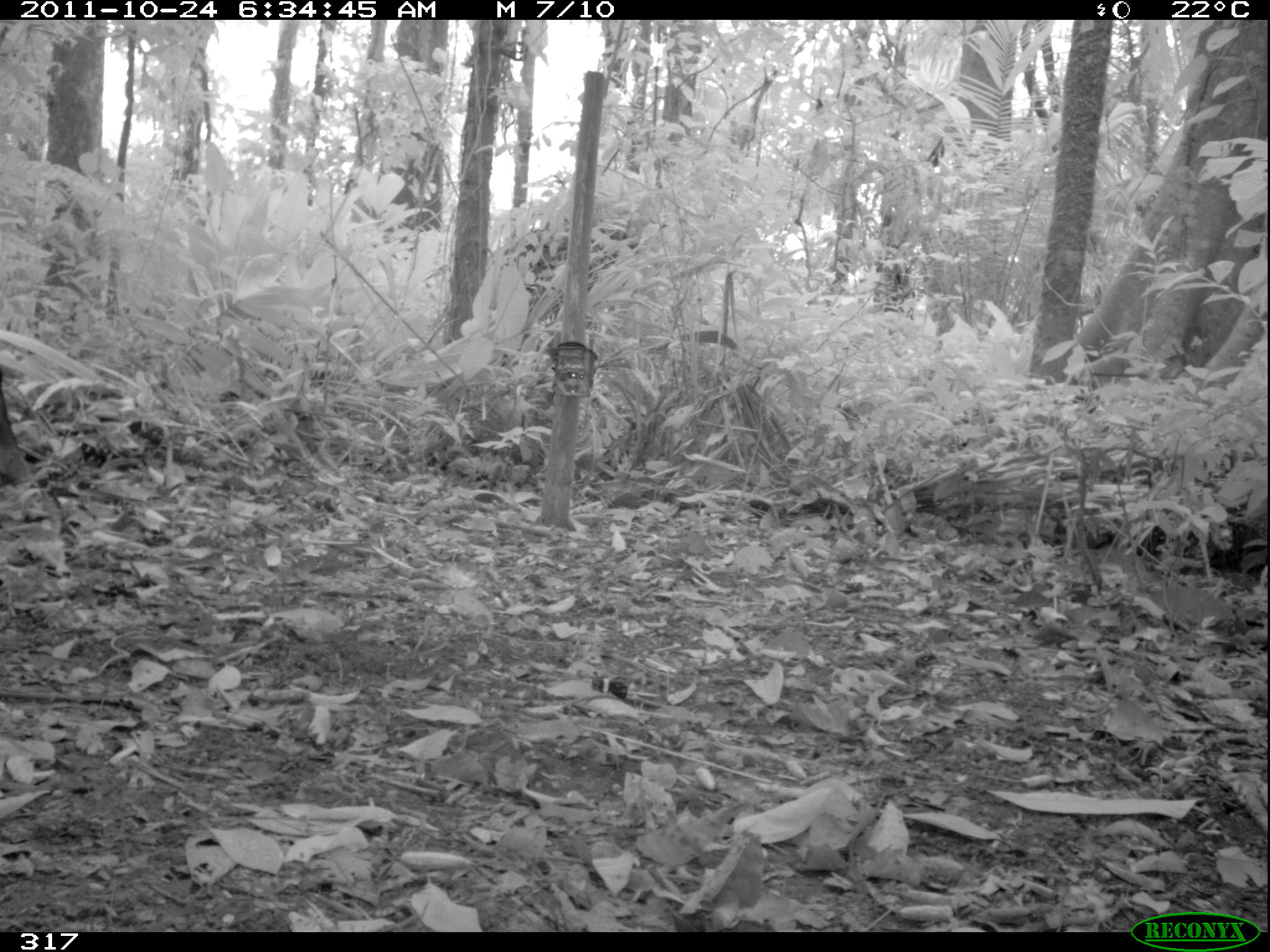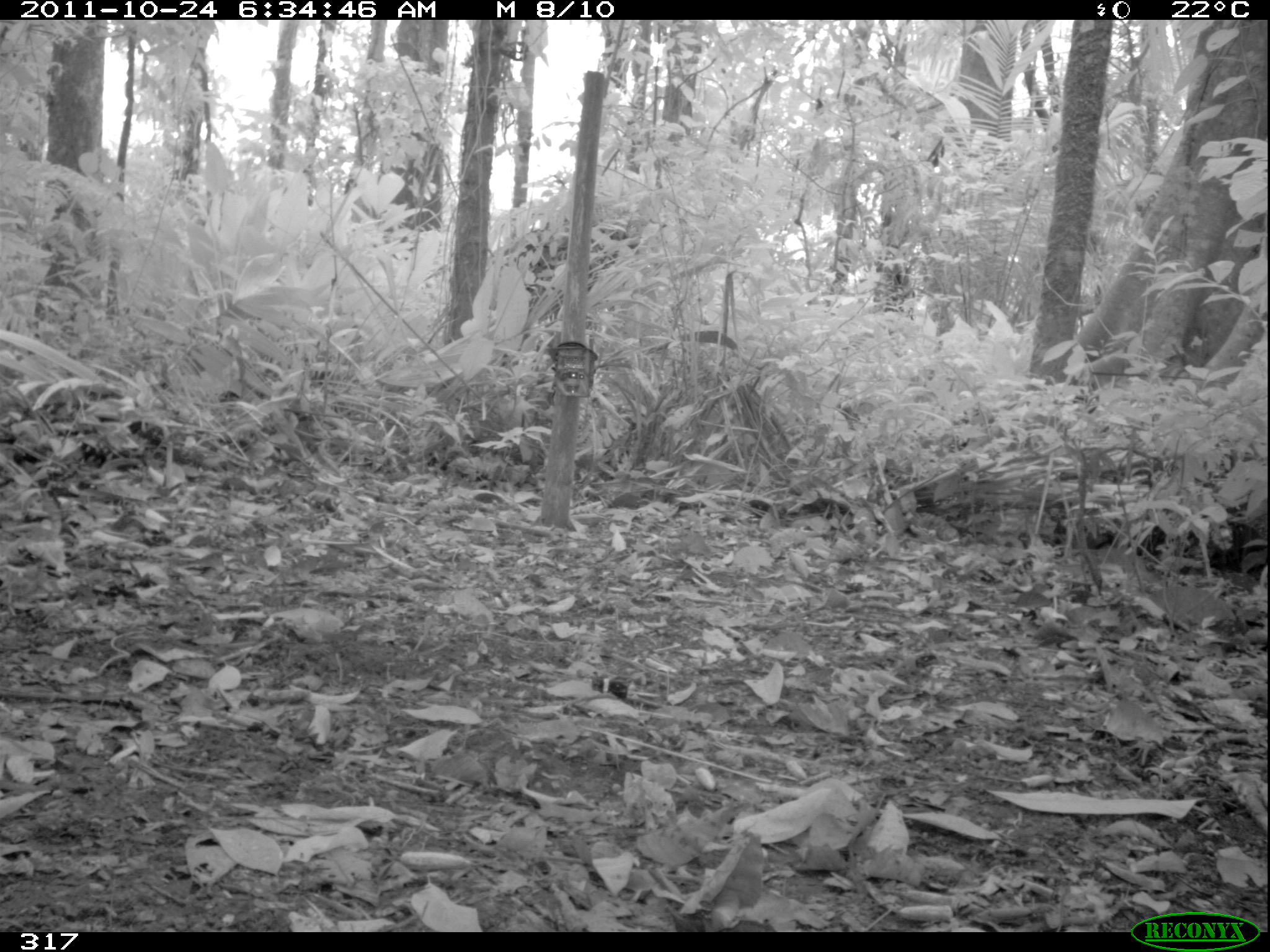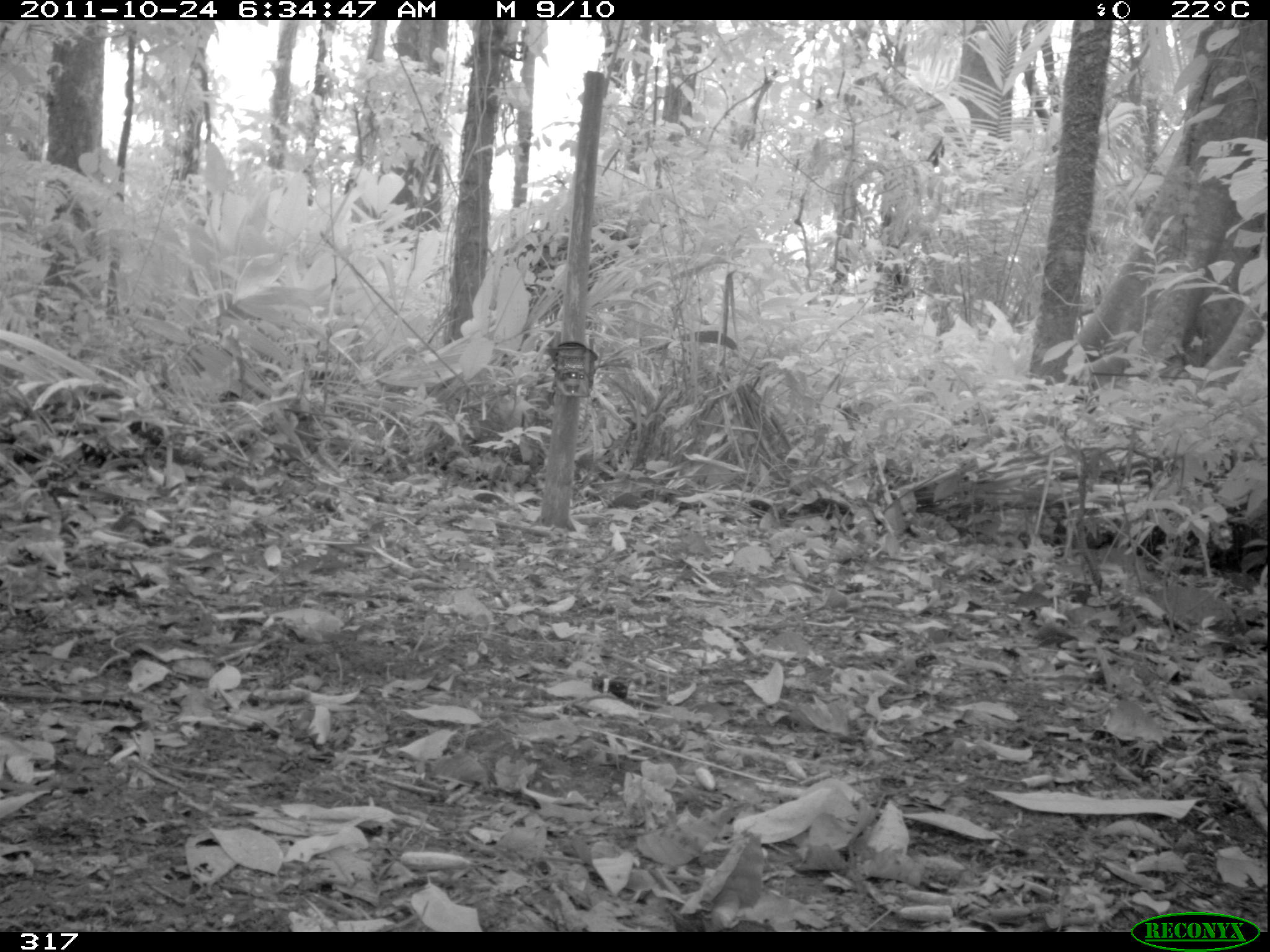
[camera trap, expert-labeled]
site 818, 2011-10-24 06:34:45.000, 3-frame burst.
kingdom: Animalia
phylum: Chordata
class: Mammalia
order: Artiodactyla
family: Tayassuidae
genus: Tayassu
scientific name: Tayassu pecari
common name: white-lipped peccary